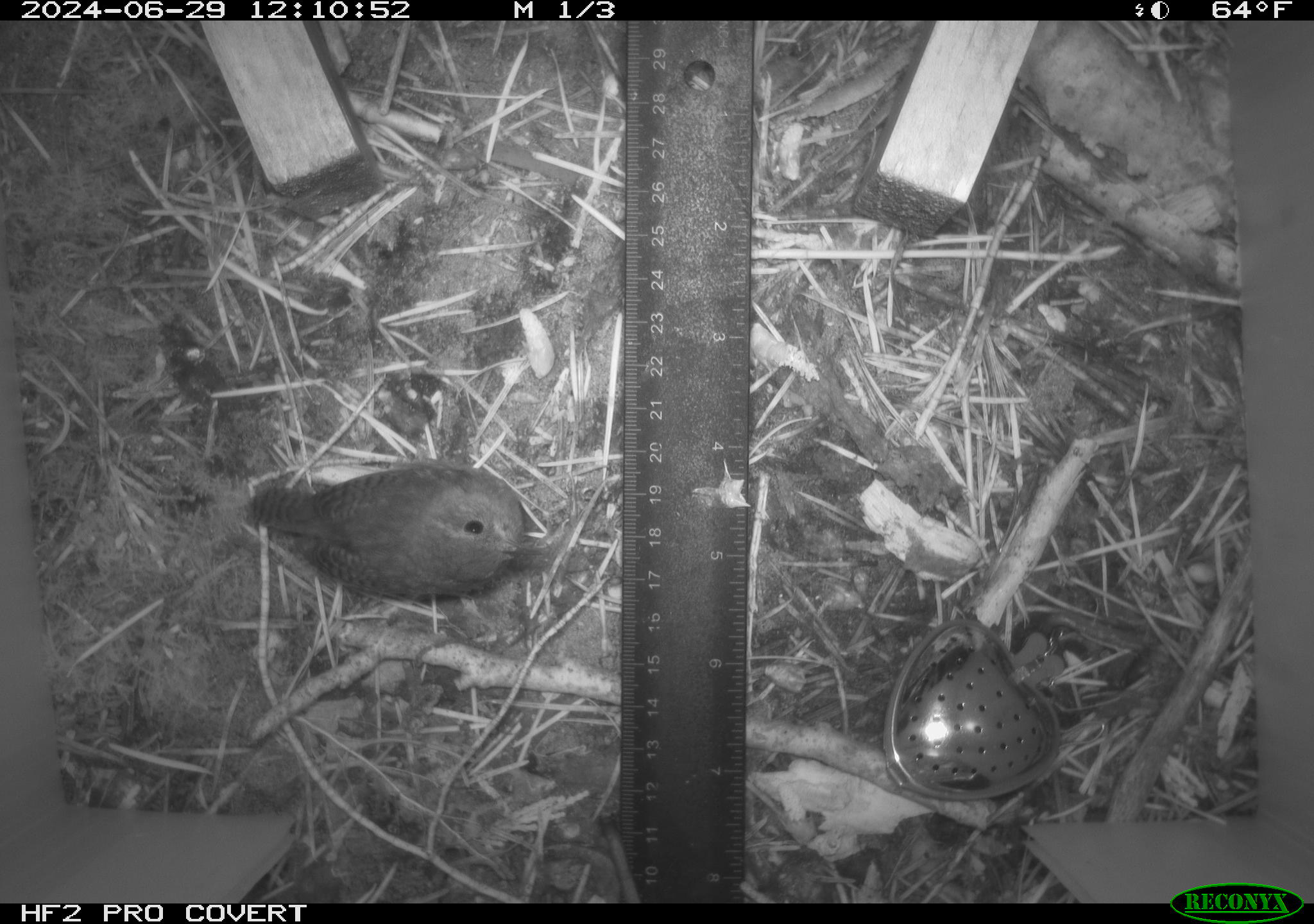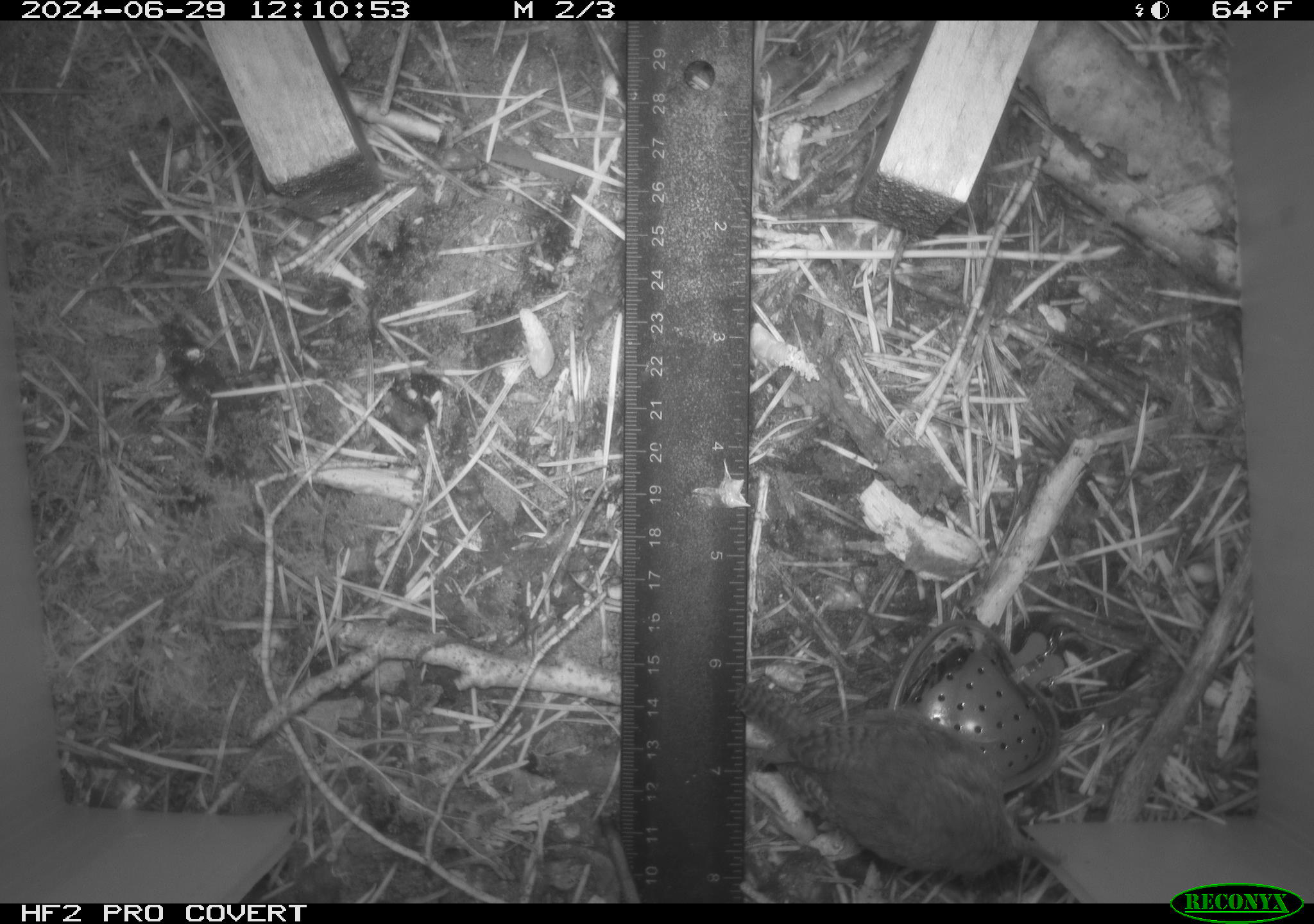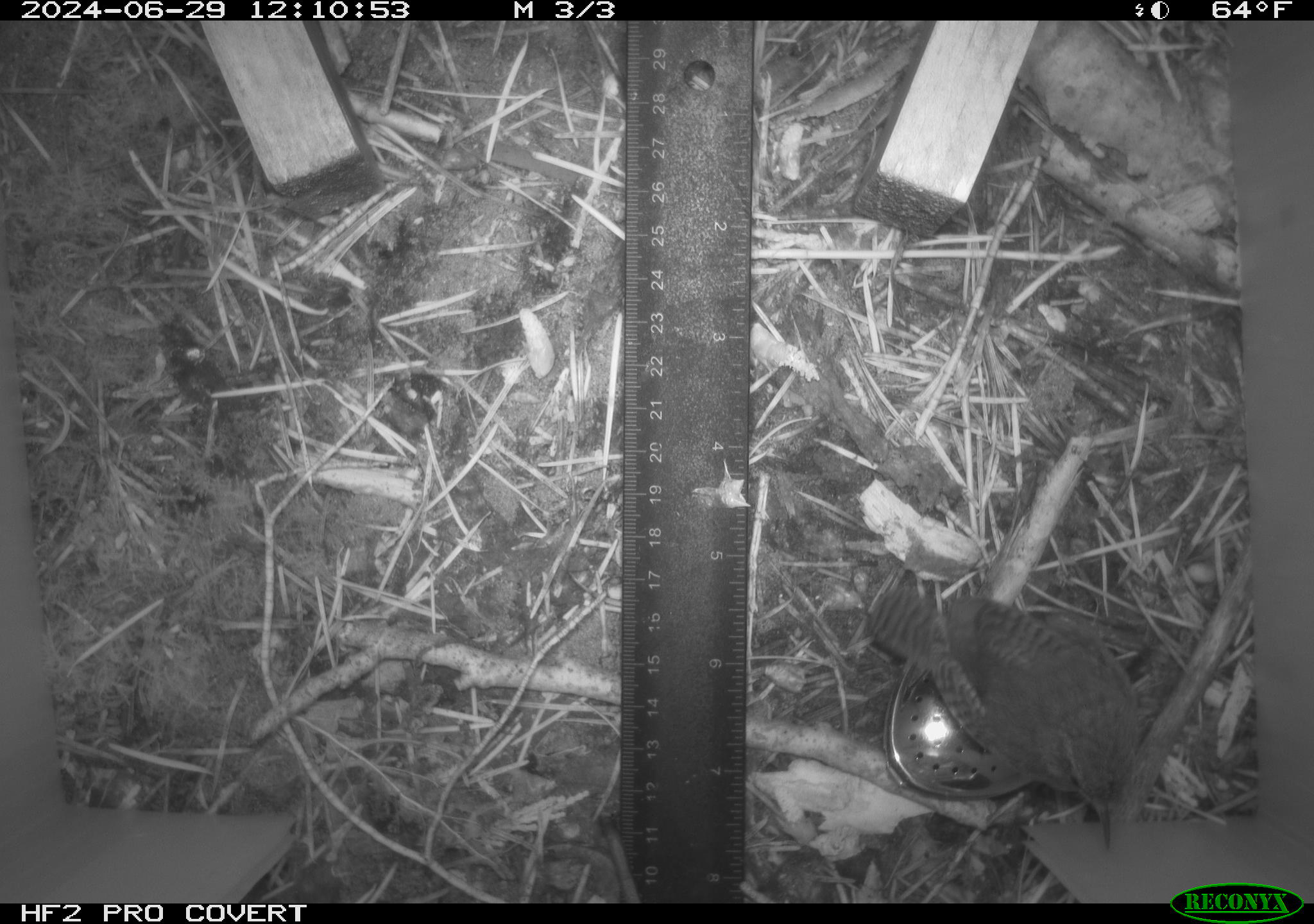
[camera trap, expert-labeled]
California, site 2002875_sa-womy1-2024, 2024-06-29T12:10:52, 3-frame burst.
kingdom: Animalia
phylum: Chordata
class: Aves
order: Passeriformes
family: Troglodytidae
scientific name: Troglodytidae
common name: wren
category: troglodytidae family